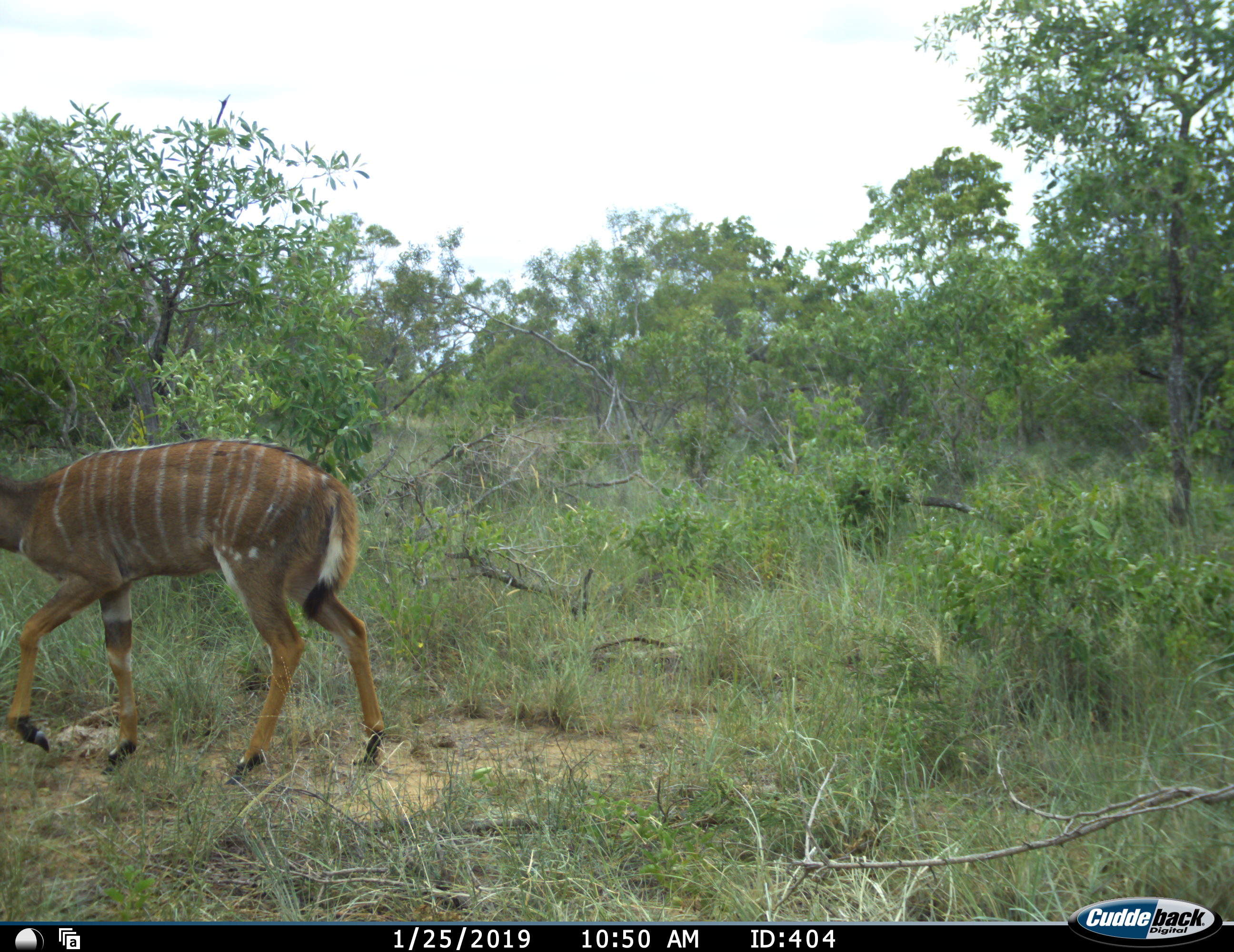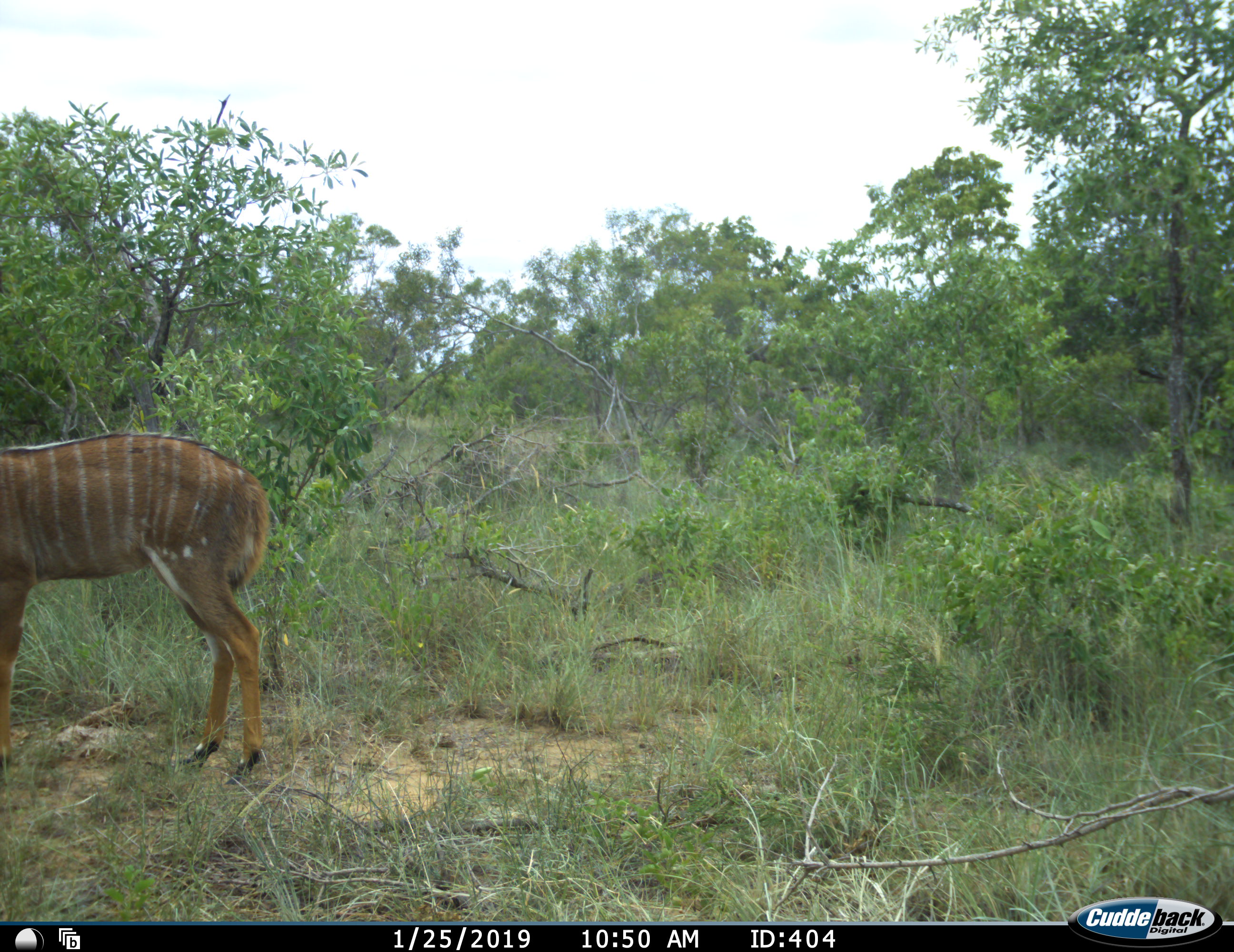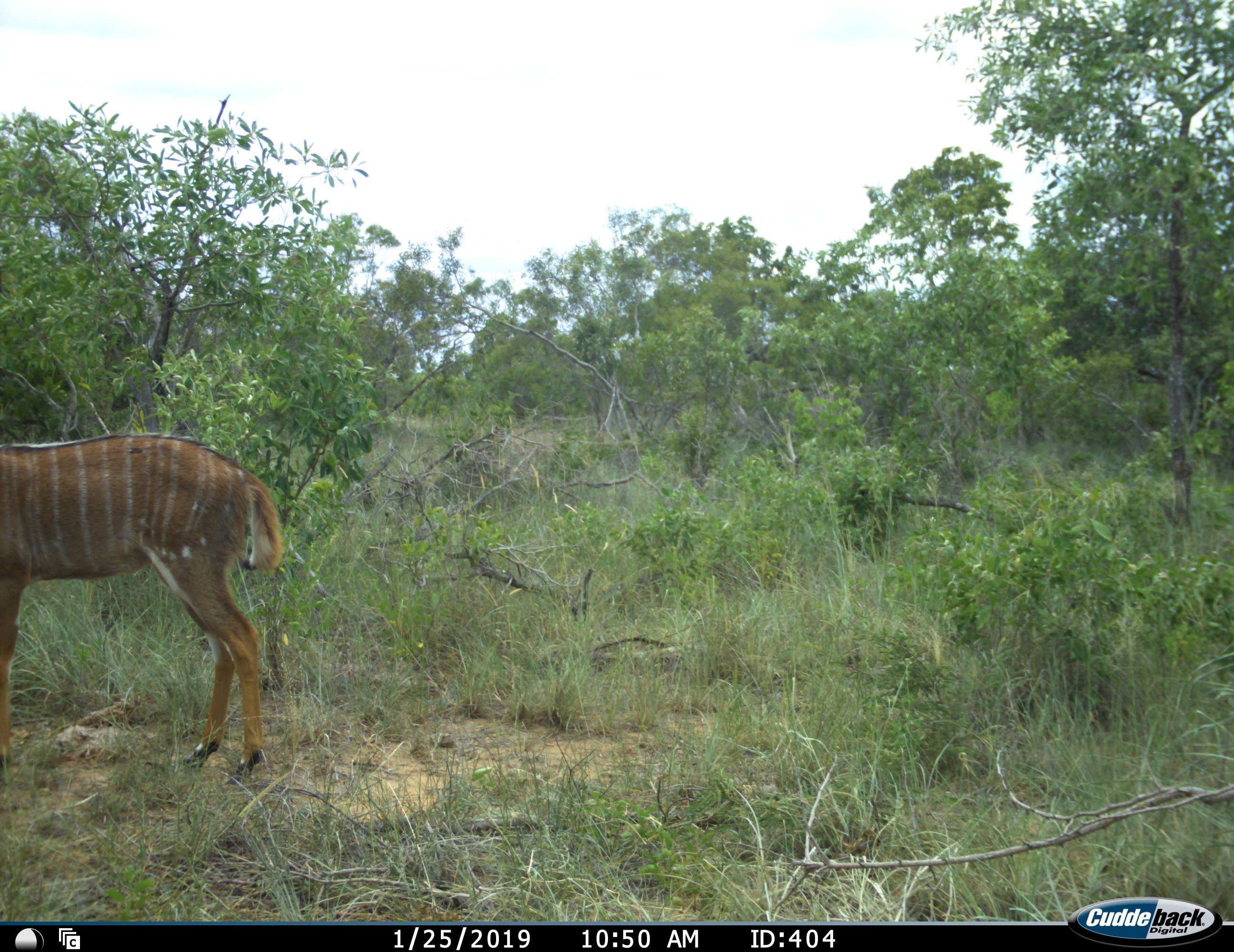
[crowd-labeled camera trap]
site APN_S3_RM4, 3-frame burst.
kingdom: Animalia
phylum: Chordata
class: Mammalia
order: Artiodactyla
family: Bovidae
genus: Tragelaphus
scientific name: Tragelaphus angasii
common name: nyala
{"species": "nyala (Tragelaphus angasii)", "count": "1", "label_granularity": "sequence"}